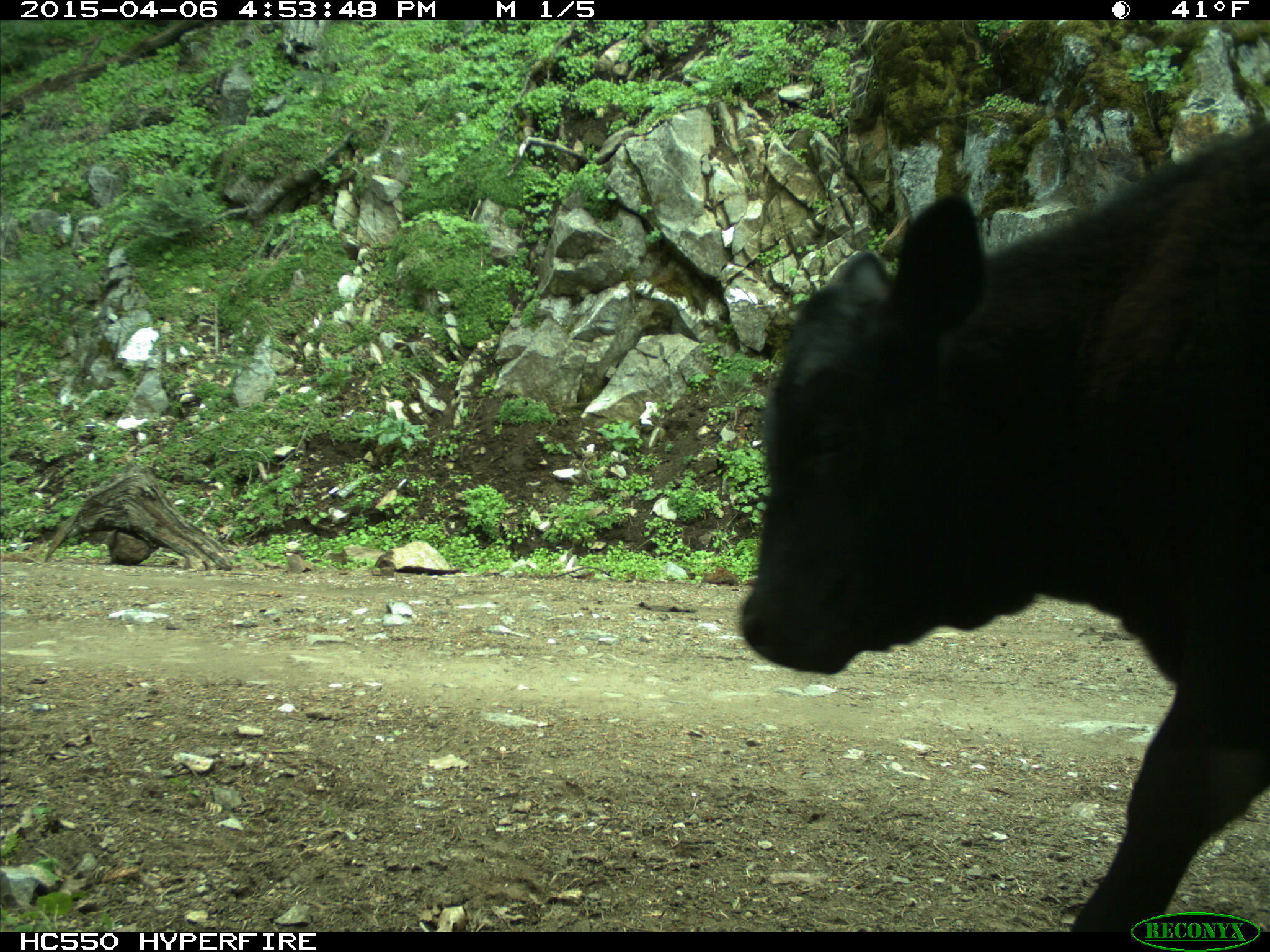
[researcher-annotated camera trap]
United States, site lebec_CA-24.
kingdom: Animalia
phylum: Chordata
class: Mammalia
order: Artiodactyla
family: Bovidae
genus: Bos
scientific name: Bos taurus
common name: domestic cow